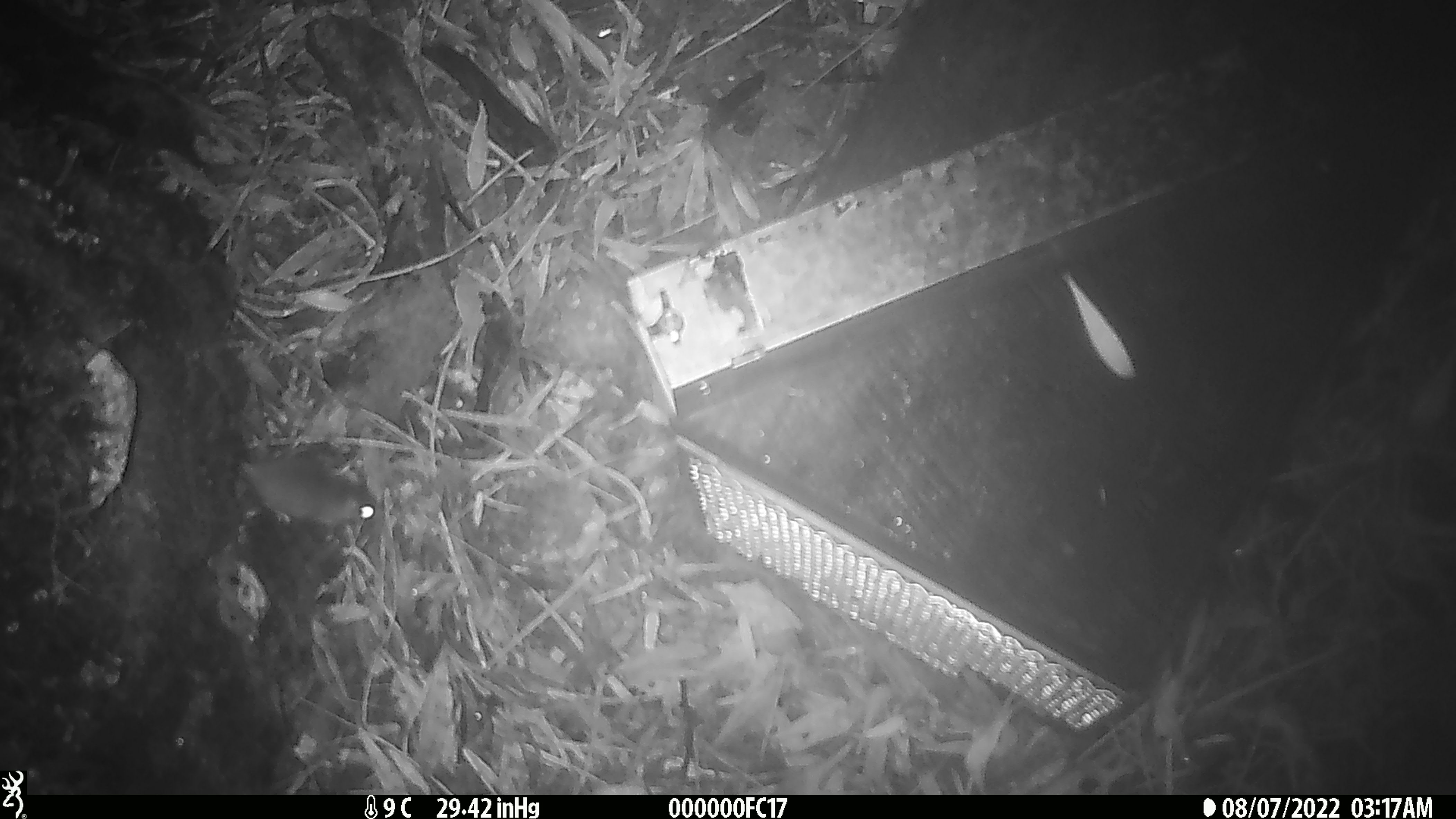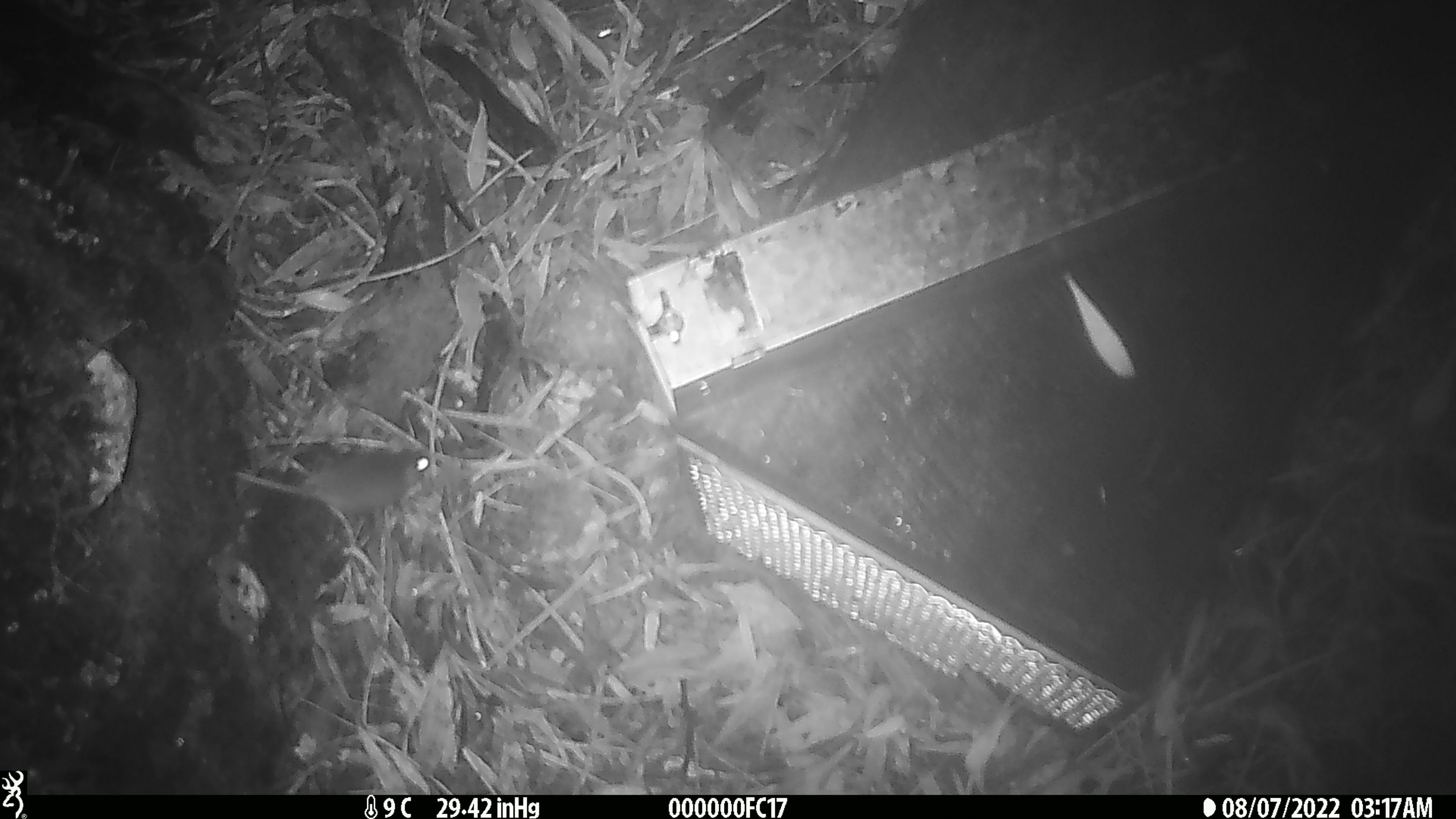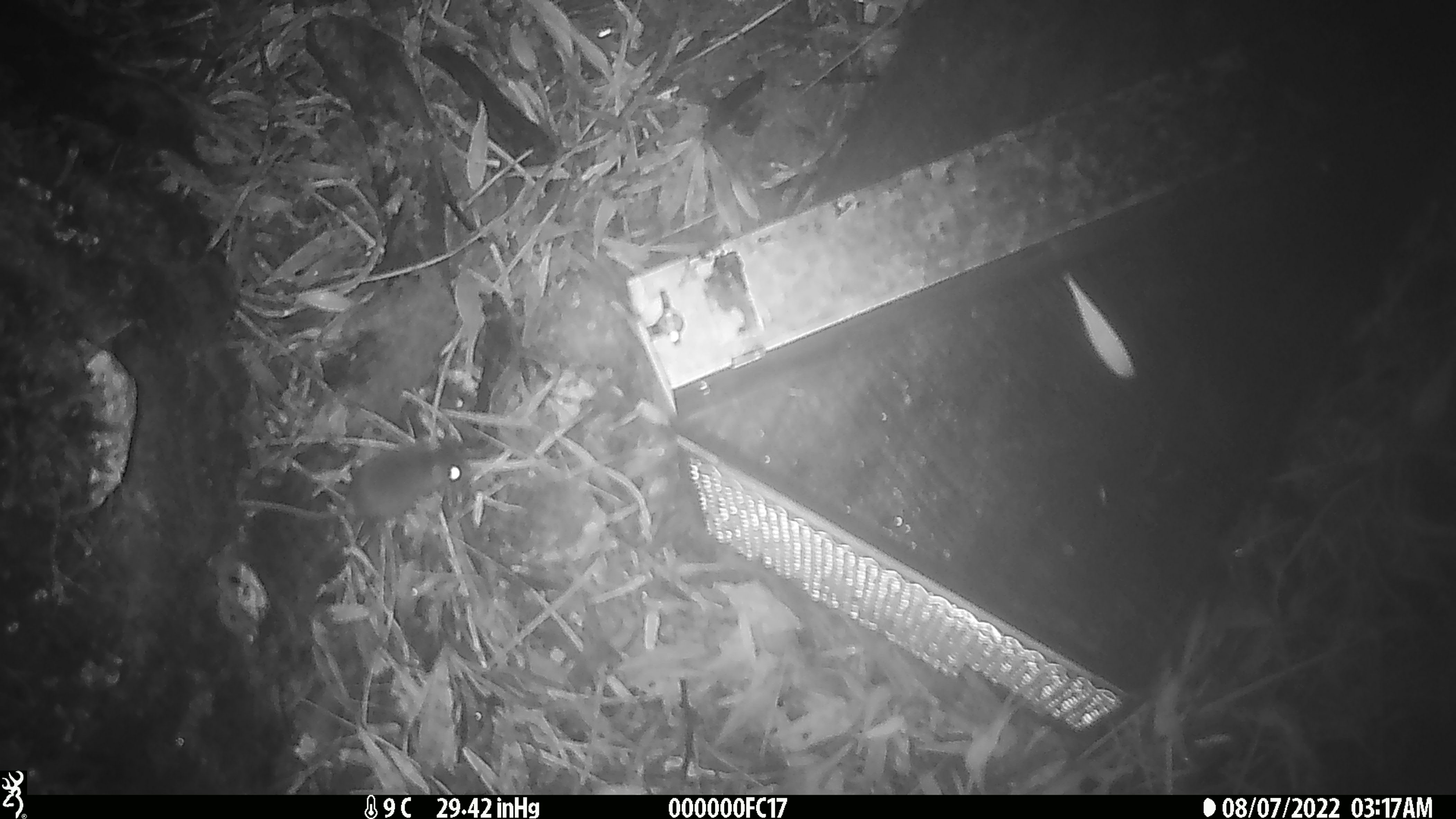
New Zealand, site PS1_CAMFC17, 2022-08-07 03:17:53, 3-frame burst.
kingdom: Animalia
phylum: Chordata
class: Mammalia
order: Rodentia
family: Muridae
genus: Mus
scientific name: Mus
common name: mouse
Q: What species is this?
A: Mouse (Mus).